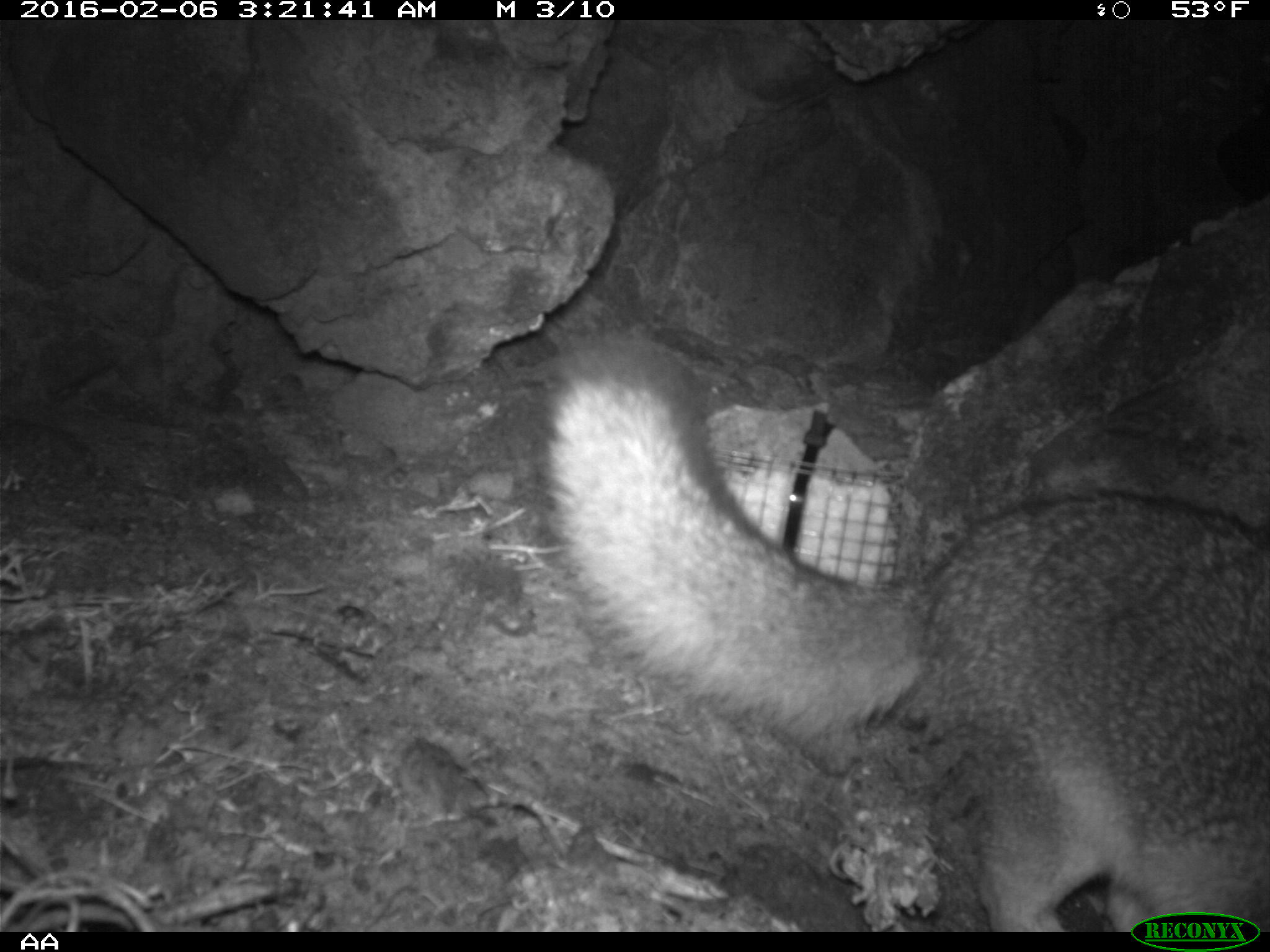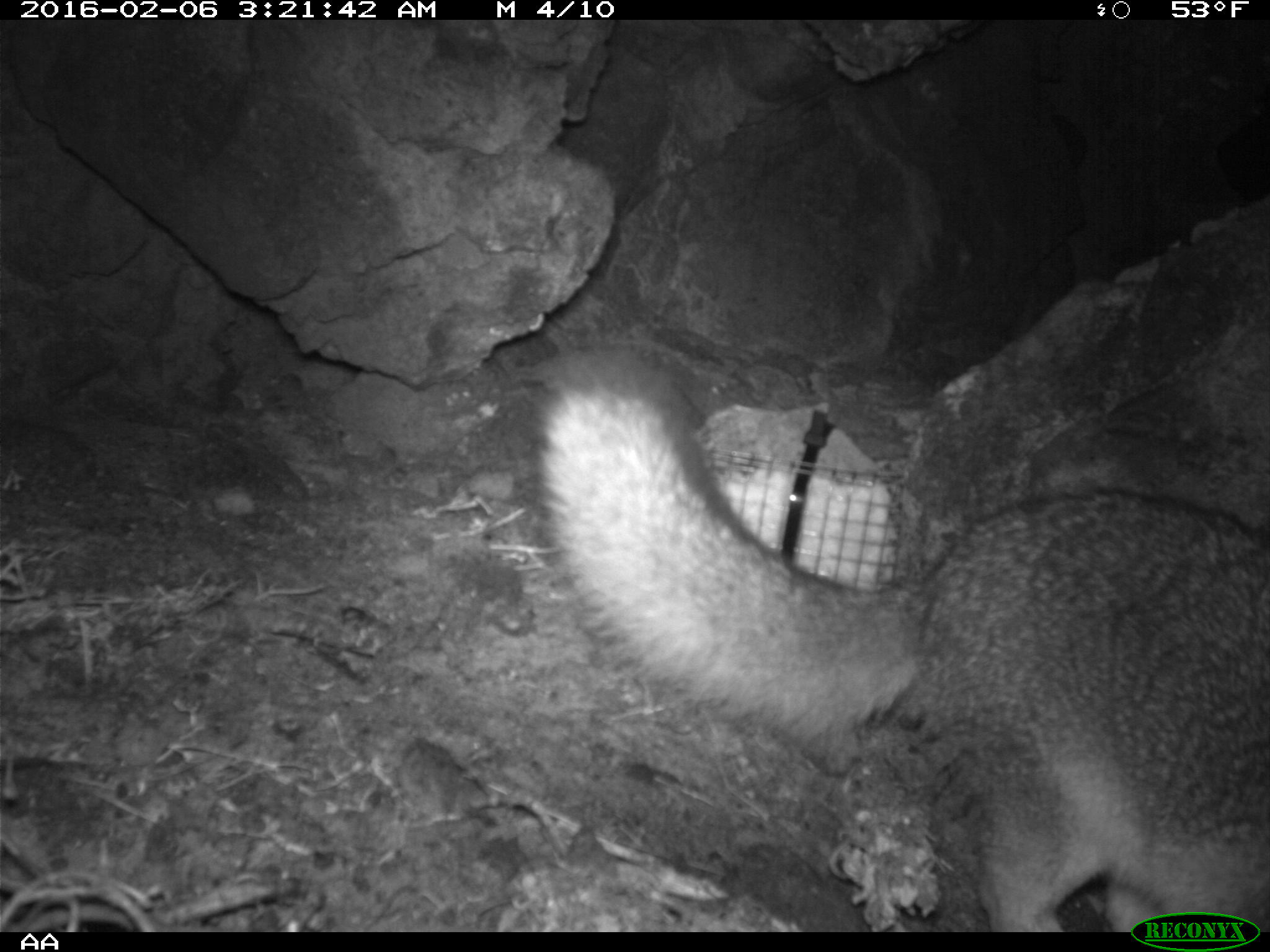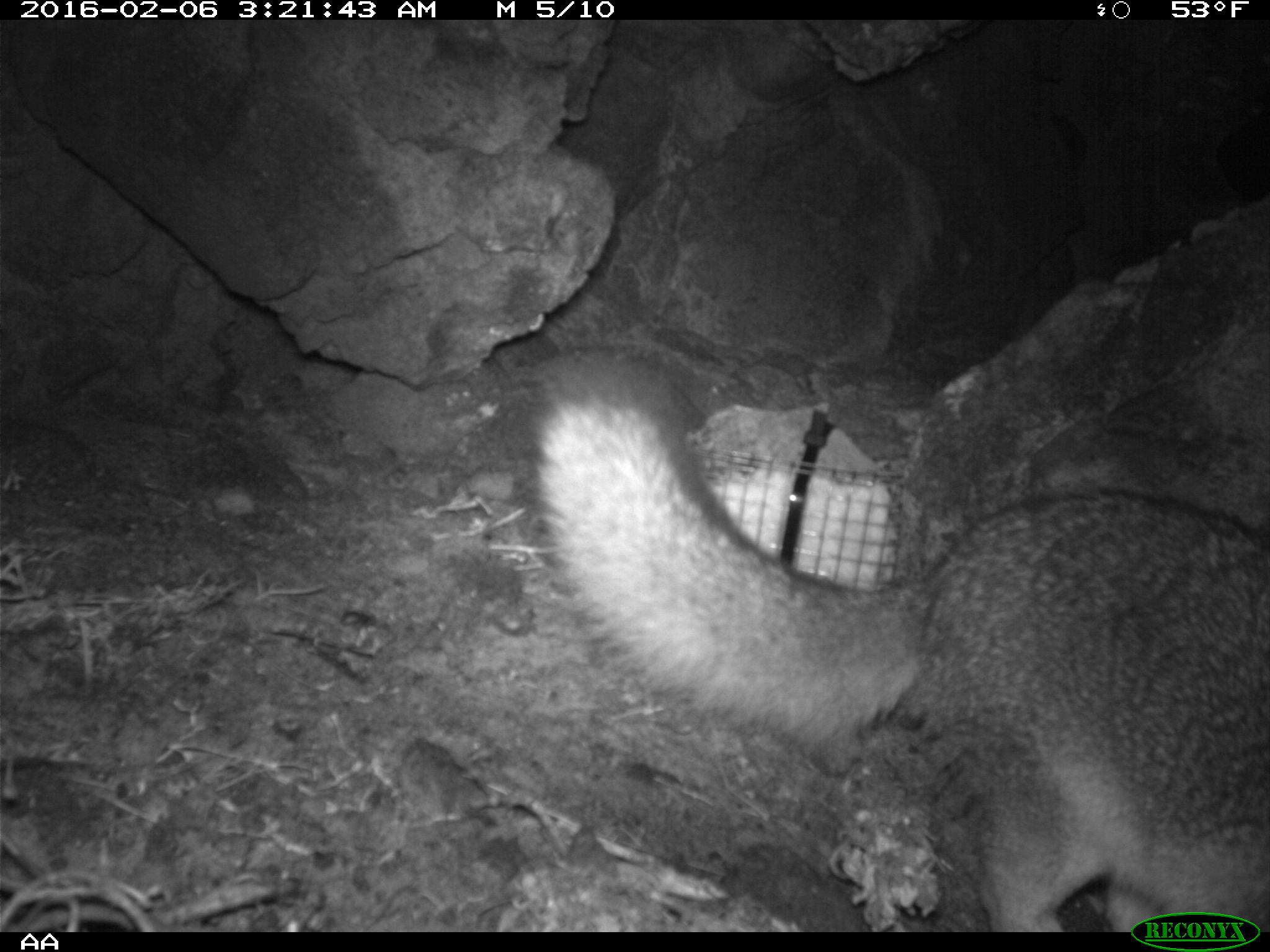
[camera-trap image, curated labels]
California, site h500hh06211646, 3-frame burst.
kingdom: Animalia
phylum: Chordata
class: Mammalia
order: Carnivora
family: Canidae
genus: Urocyon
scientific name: Urocyon littoralis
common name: island fox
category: fox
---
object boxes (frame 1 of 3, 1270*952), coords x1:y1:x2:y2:
fox: 540:338:1269:932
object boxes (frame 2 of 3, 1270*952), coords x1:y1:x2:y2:
fox: 524:353:1269:932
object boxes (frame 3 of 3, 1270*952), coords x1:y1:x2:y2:
fox: 504:350:1269:931